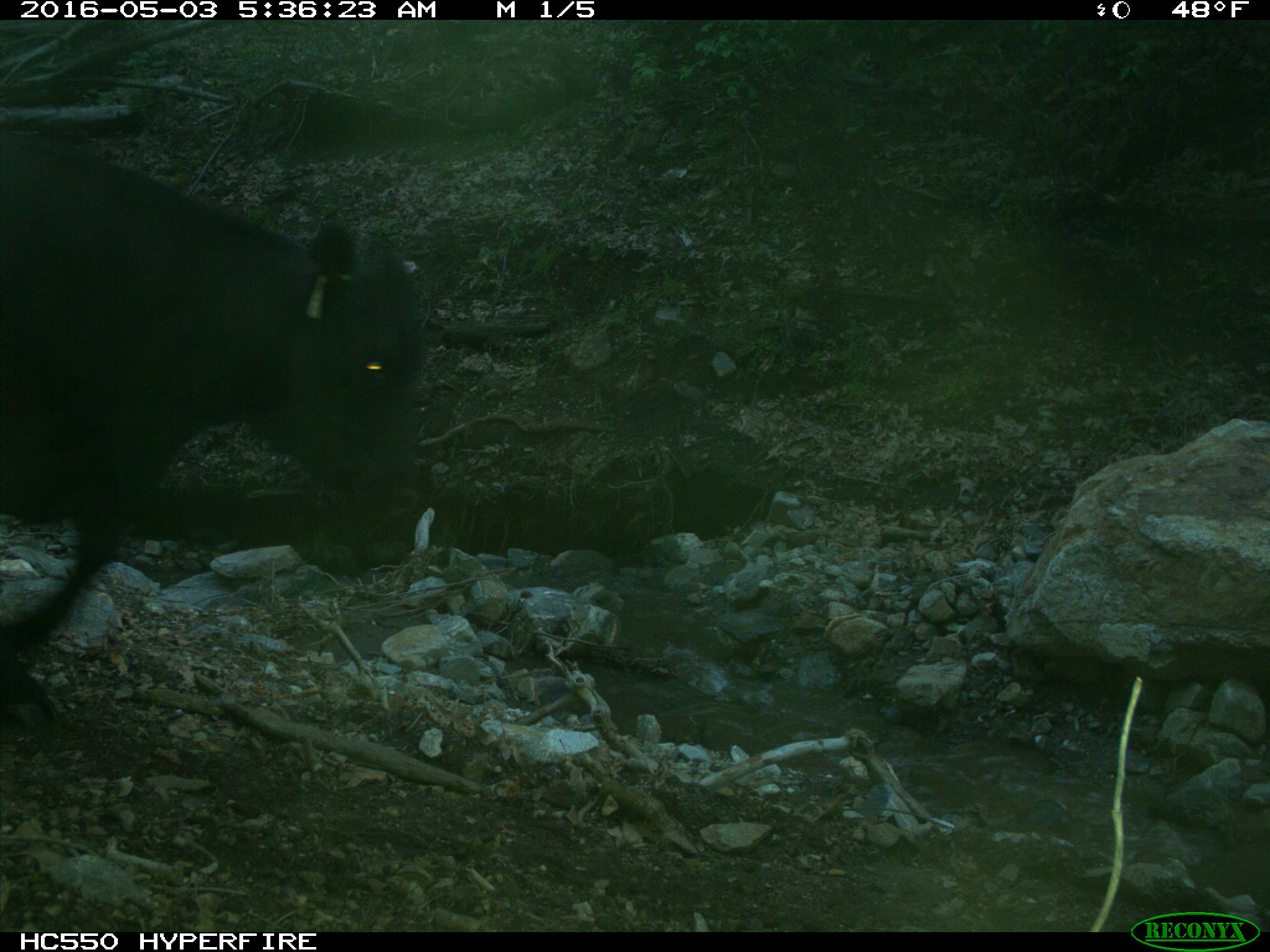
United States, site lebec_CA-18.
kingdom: Animalia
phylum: Chordata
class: Mammalia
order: Artiodactyla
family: Bovidae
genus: Bos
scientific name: Bos taurus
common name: domestic cow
Bos taurus (domestic cow).